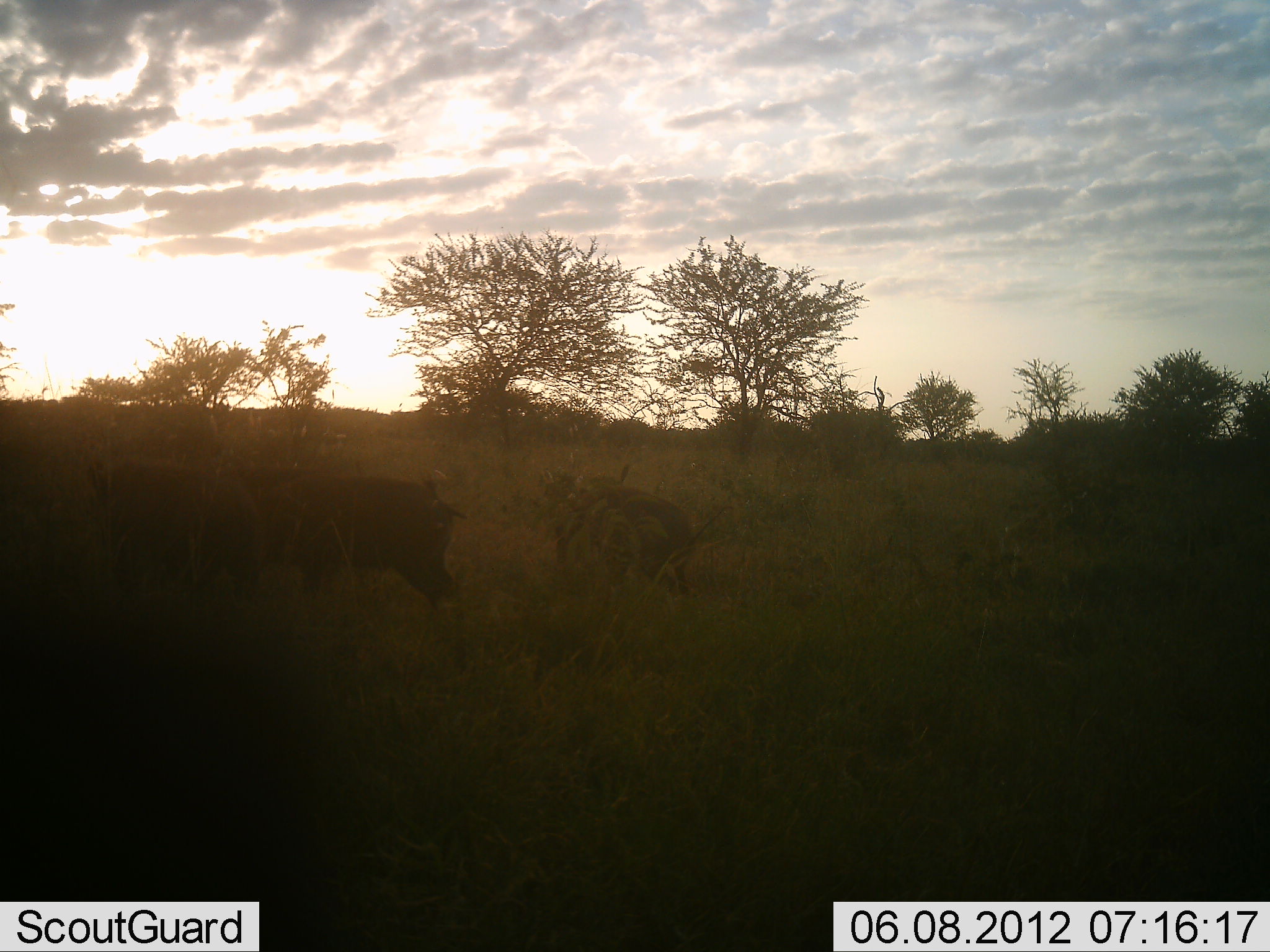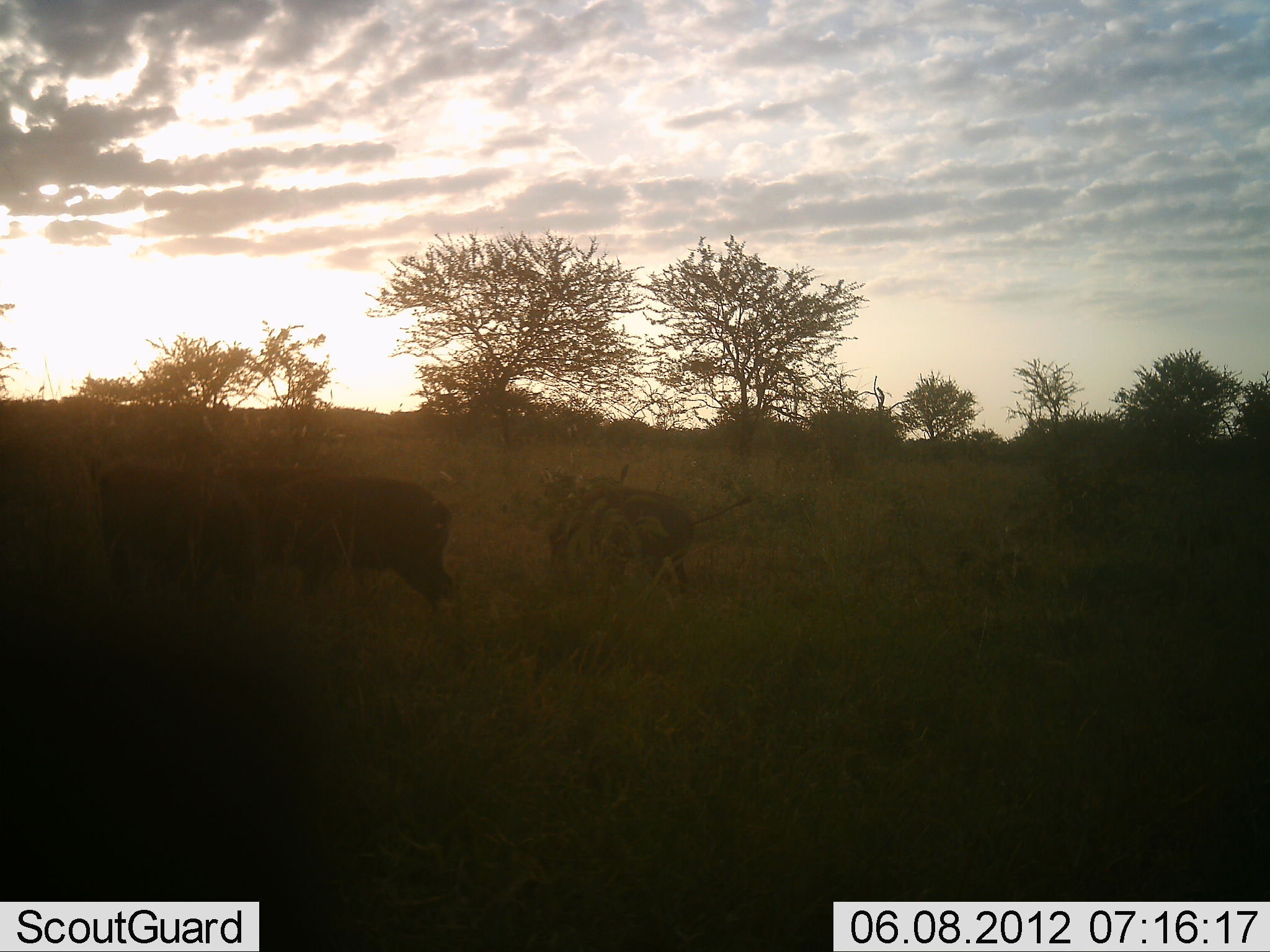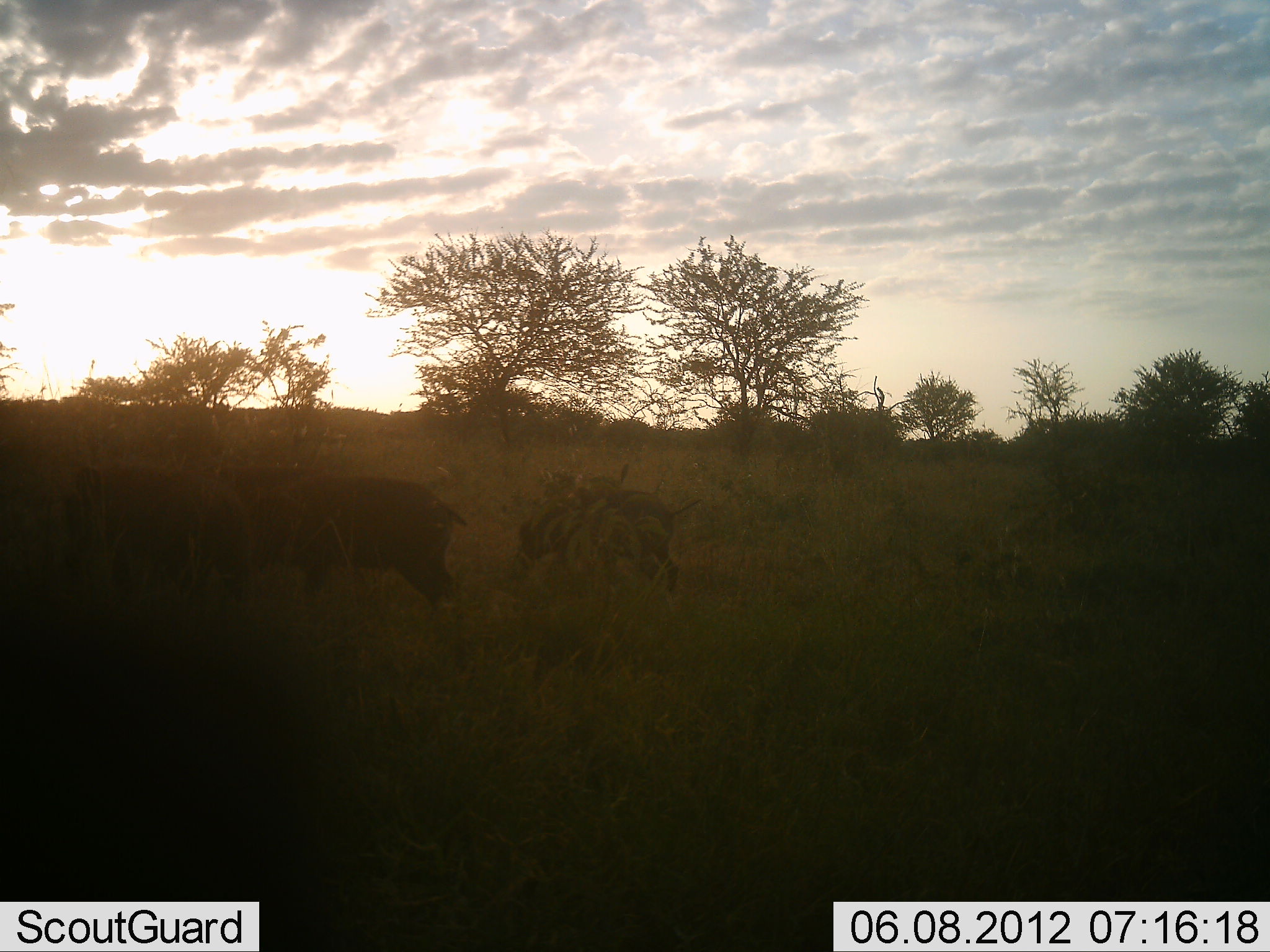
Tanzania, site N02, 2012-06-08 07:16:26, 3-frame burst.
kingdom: Animalia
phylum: Chordata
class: Mammalia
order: Artiodactyla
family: Suidae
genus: Phacochoerus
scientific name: Phacochoerus africanus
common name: warthog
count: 4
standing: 70%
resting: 0%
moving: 20%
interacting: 0%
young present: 0%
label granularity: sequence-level